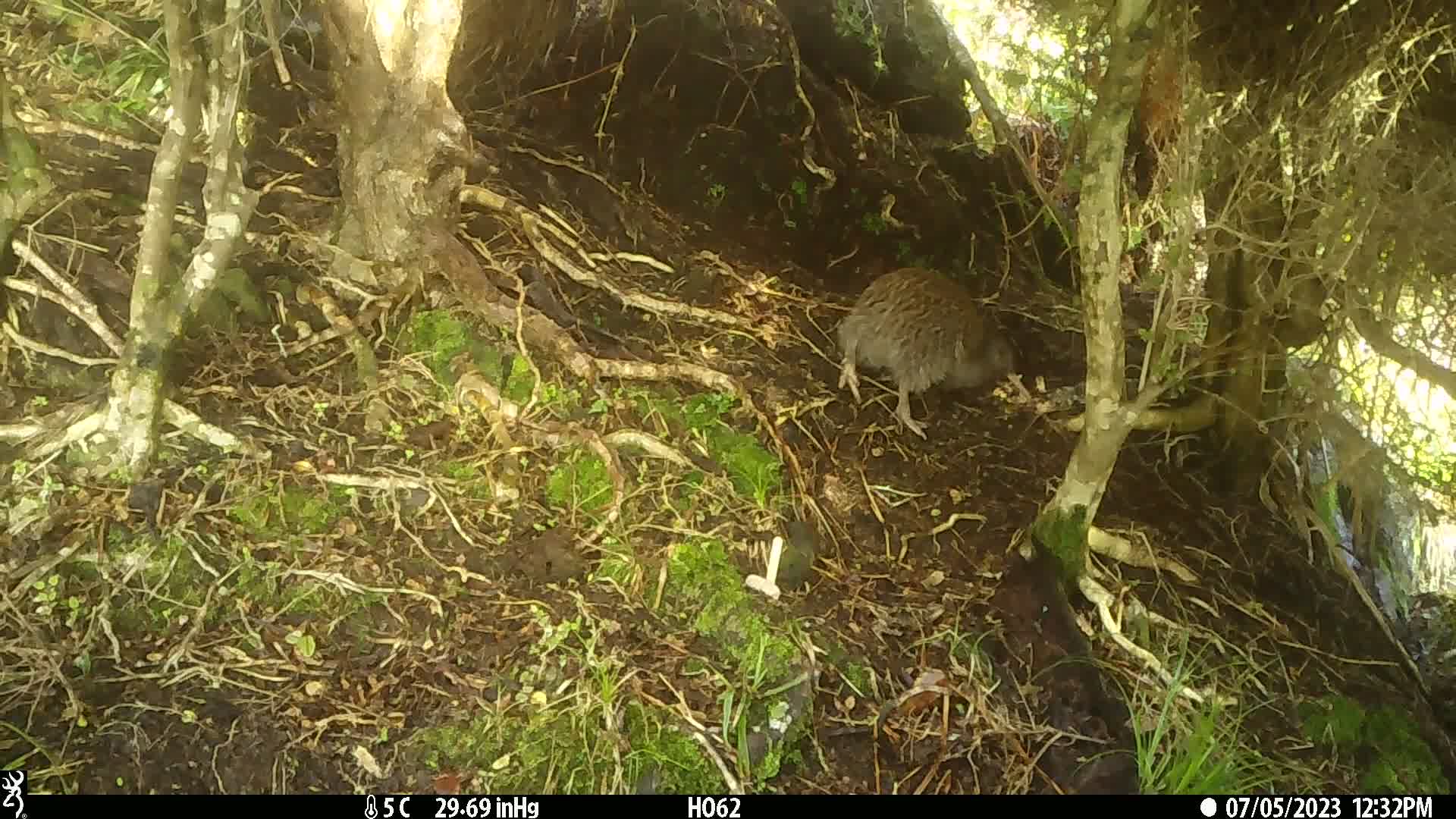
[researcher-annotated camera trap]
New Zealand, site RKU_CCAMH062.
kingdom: Animalia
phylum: Chordata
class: Aves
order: Apterygiformes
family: Apterygidae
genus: Apteryx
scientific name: Apteryx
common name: kiwi